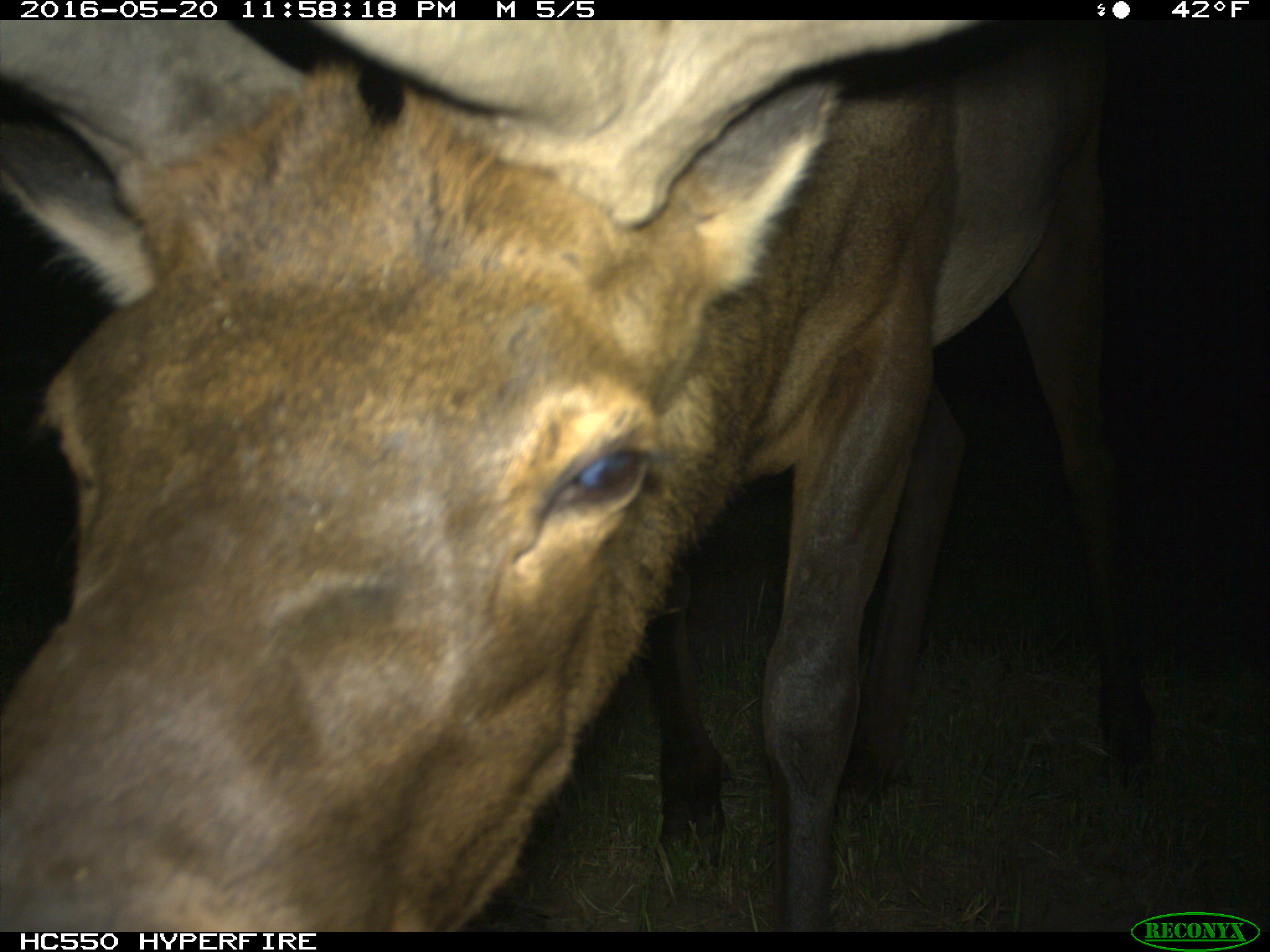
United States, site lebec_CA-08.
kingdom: Animalia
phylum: Chordata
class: Mammalia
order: Artiodactyla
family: Cervidae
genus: Cervus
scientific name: Cervus canadensis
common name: elk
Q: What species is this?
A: Cervus canadensis (elk).